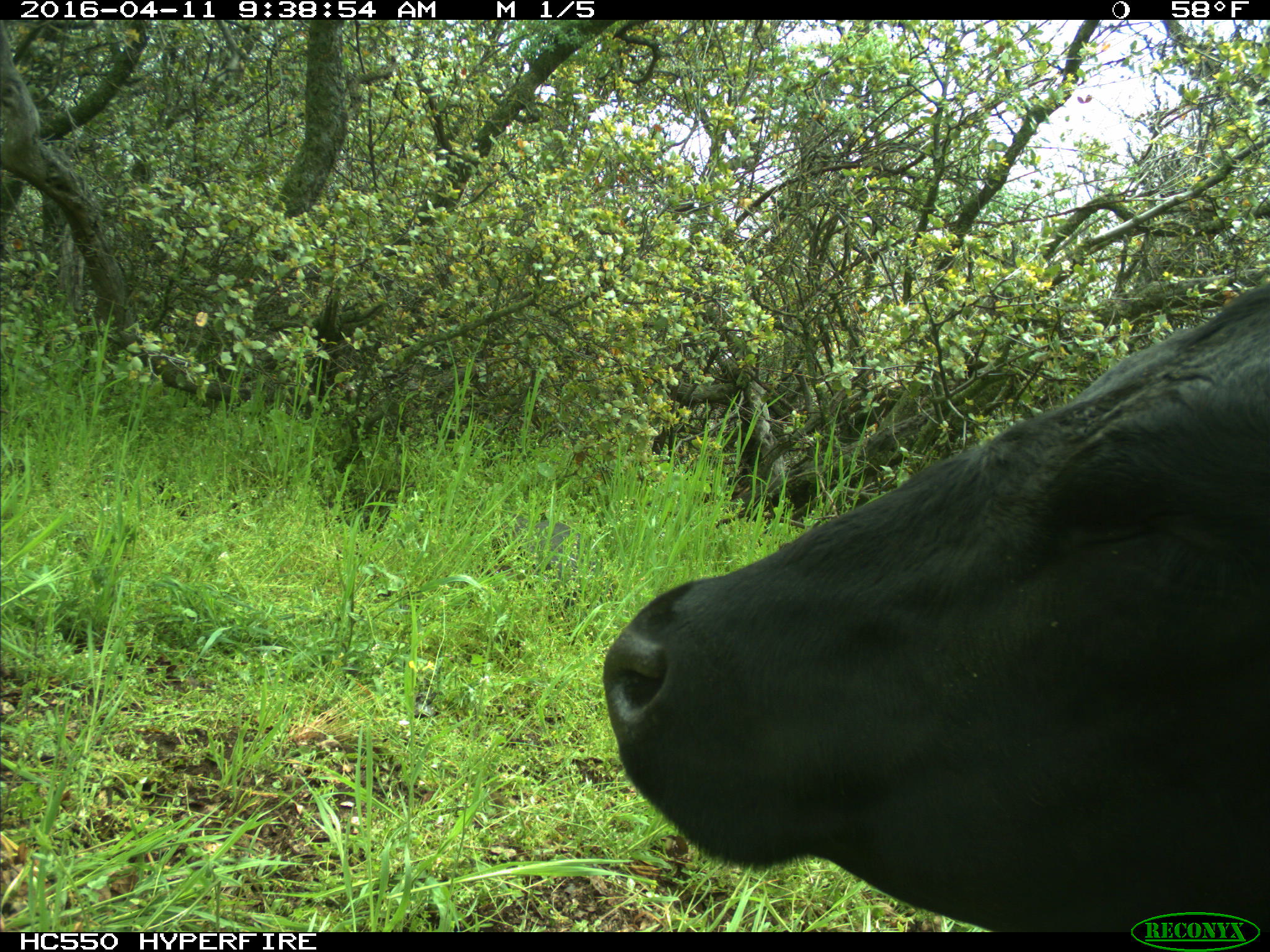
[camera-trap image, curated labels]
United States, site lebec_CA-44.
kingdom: Animalia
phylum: Chordata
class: Mammalia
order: Artiodactyla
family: Bovidae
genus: Bos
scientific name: Bos taurus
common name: domestic cow